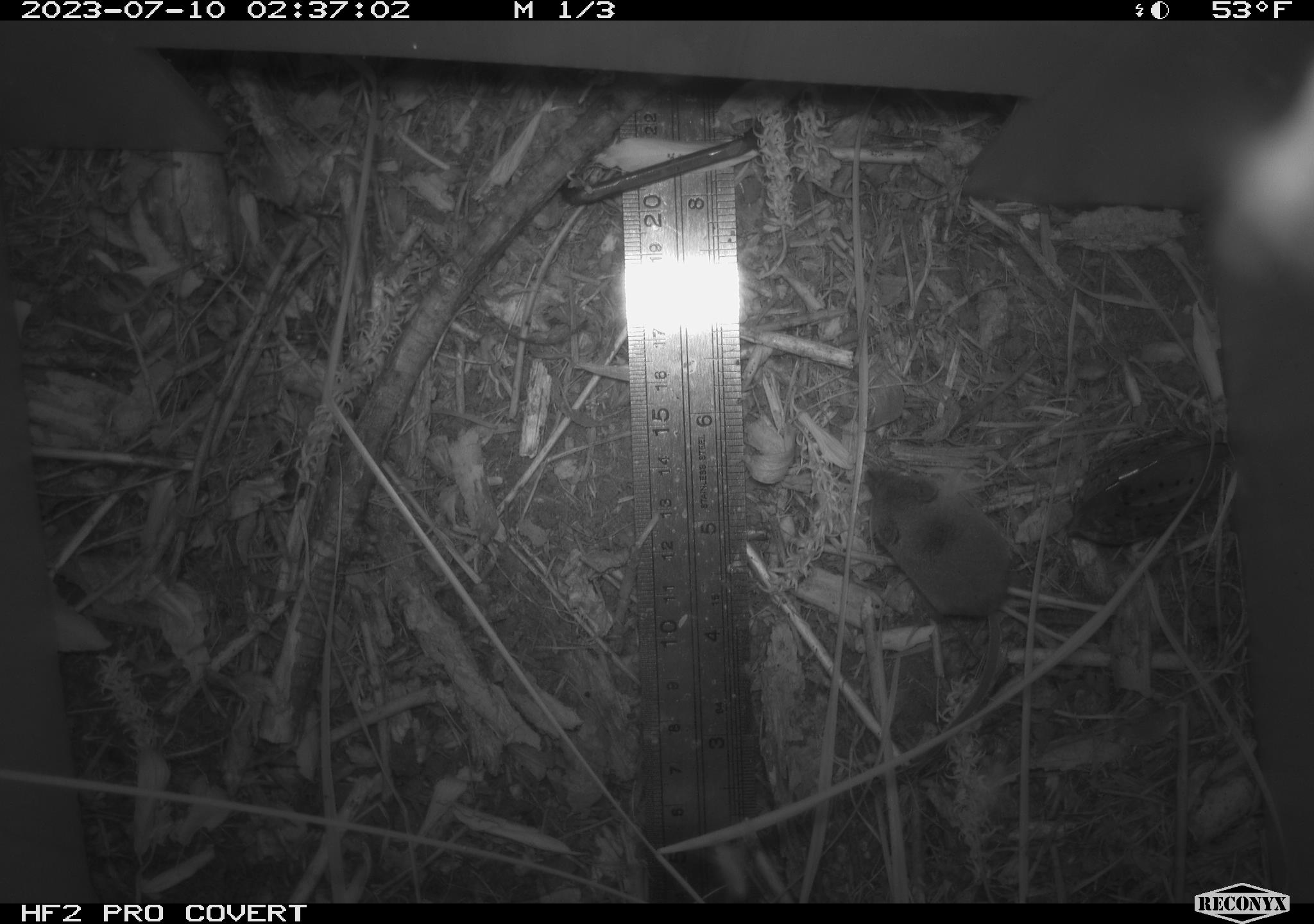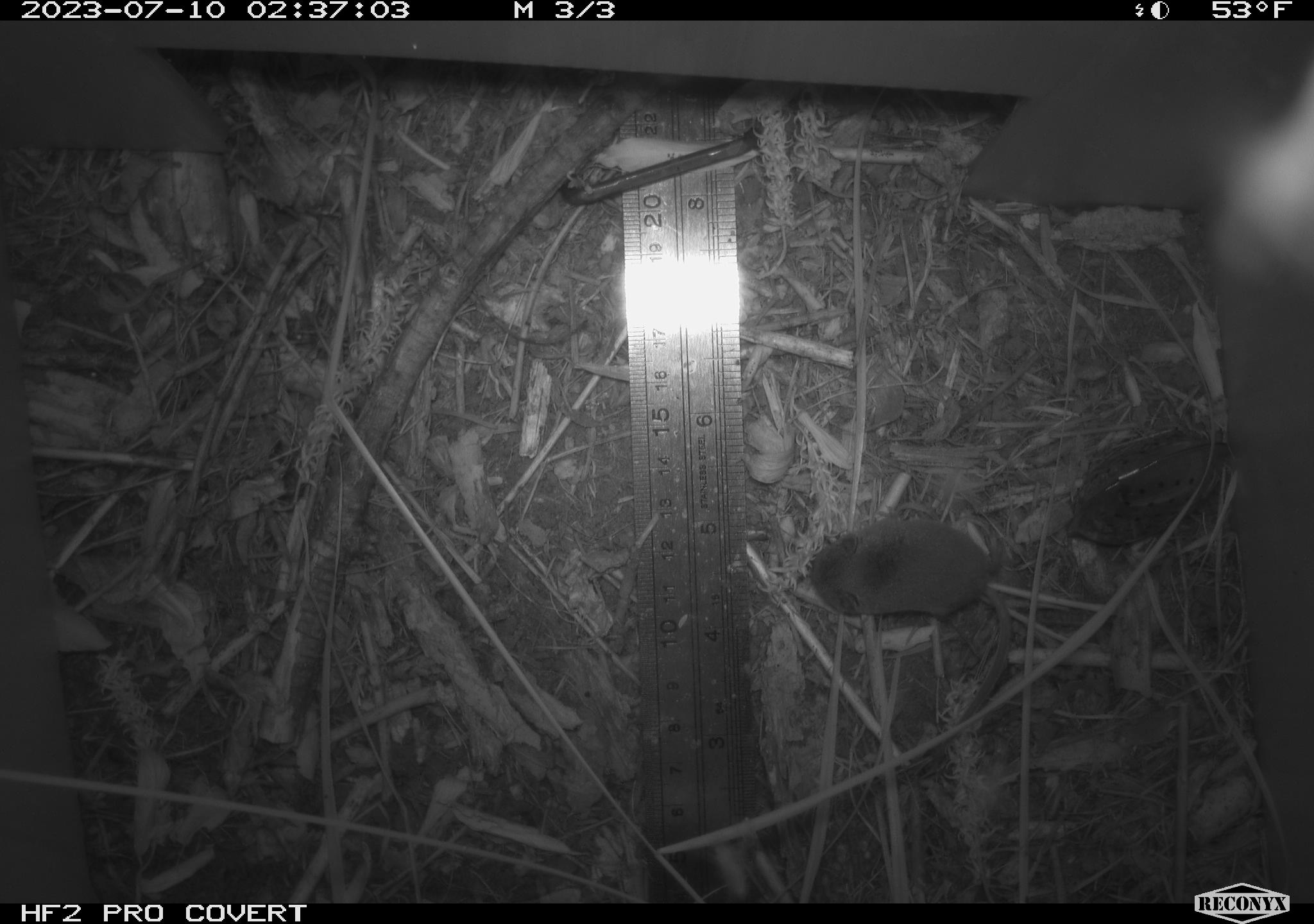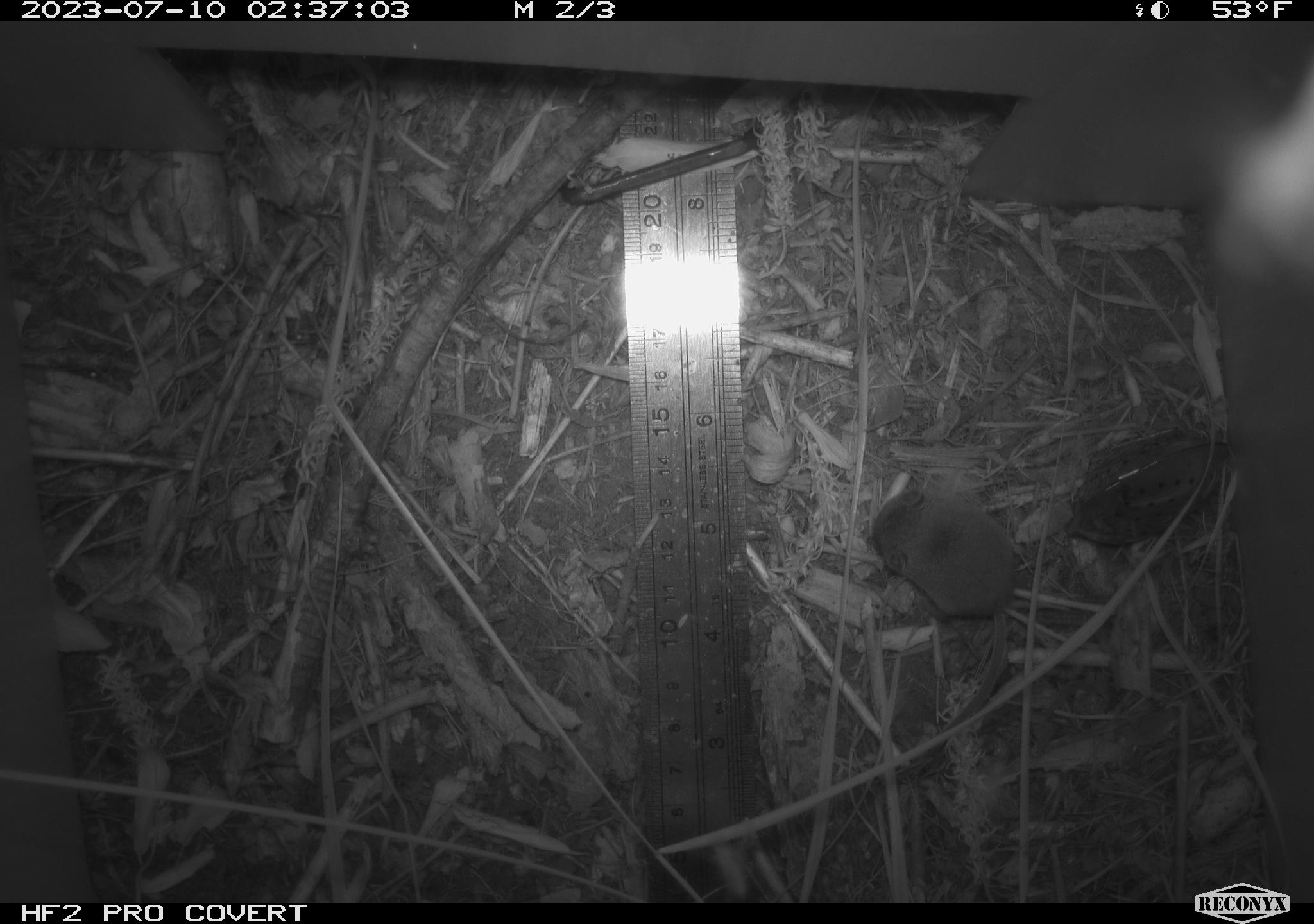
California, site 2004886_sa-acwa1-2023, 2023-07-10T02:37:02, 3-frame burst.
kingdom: Animalia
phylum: Chordata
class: Mammalia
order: Eulipotyphla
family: Soricidae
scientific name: Soricidae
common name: shrews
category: soricidae family